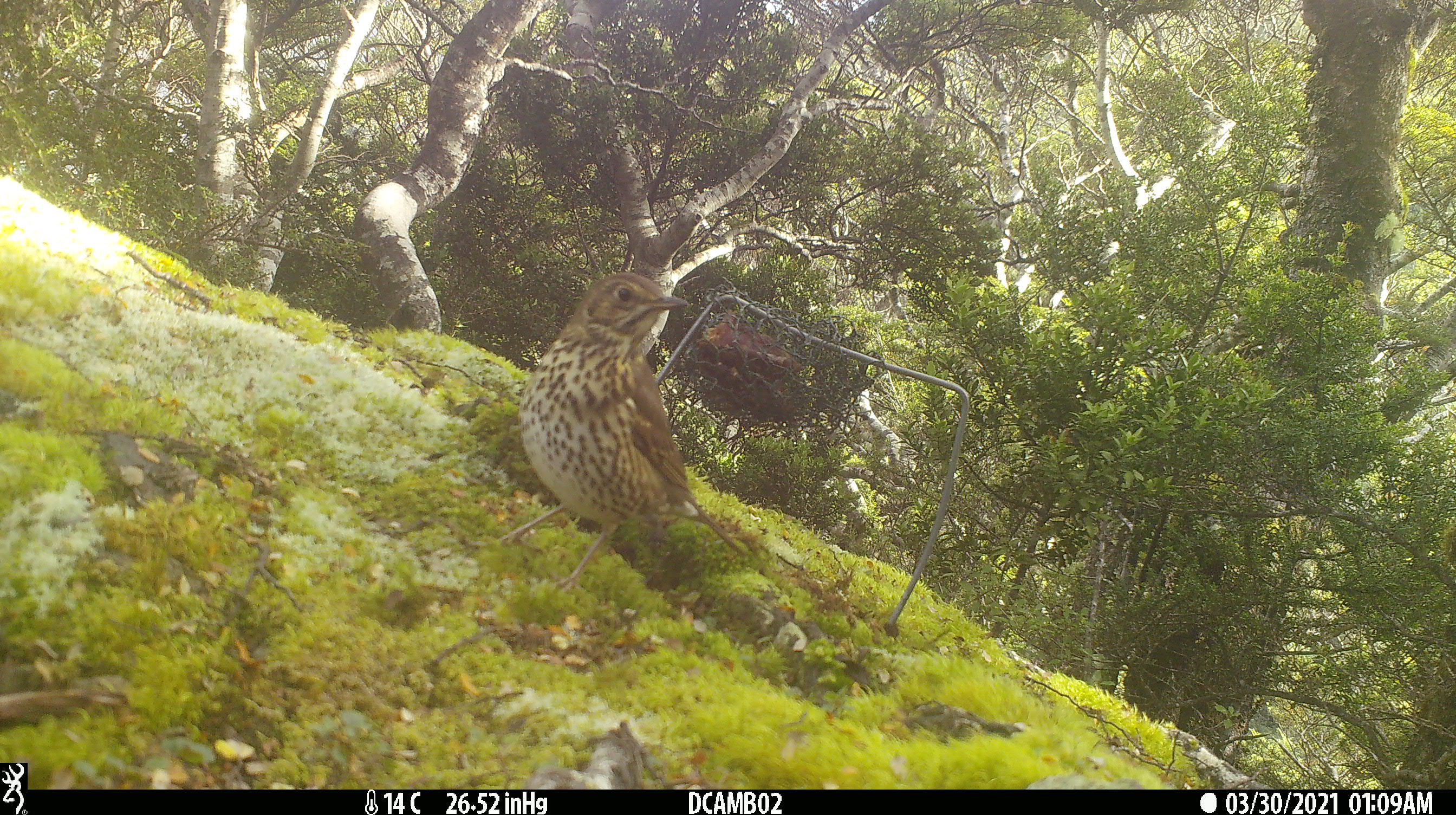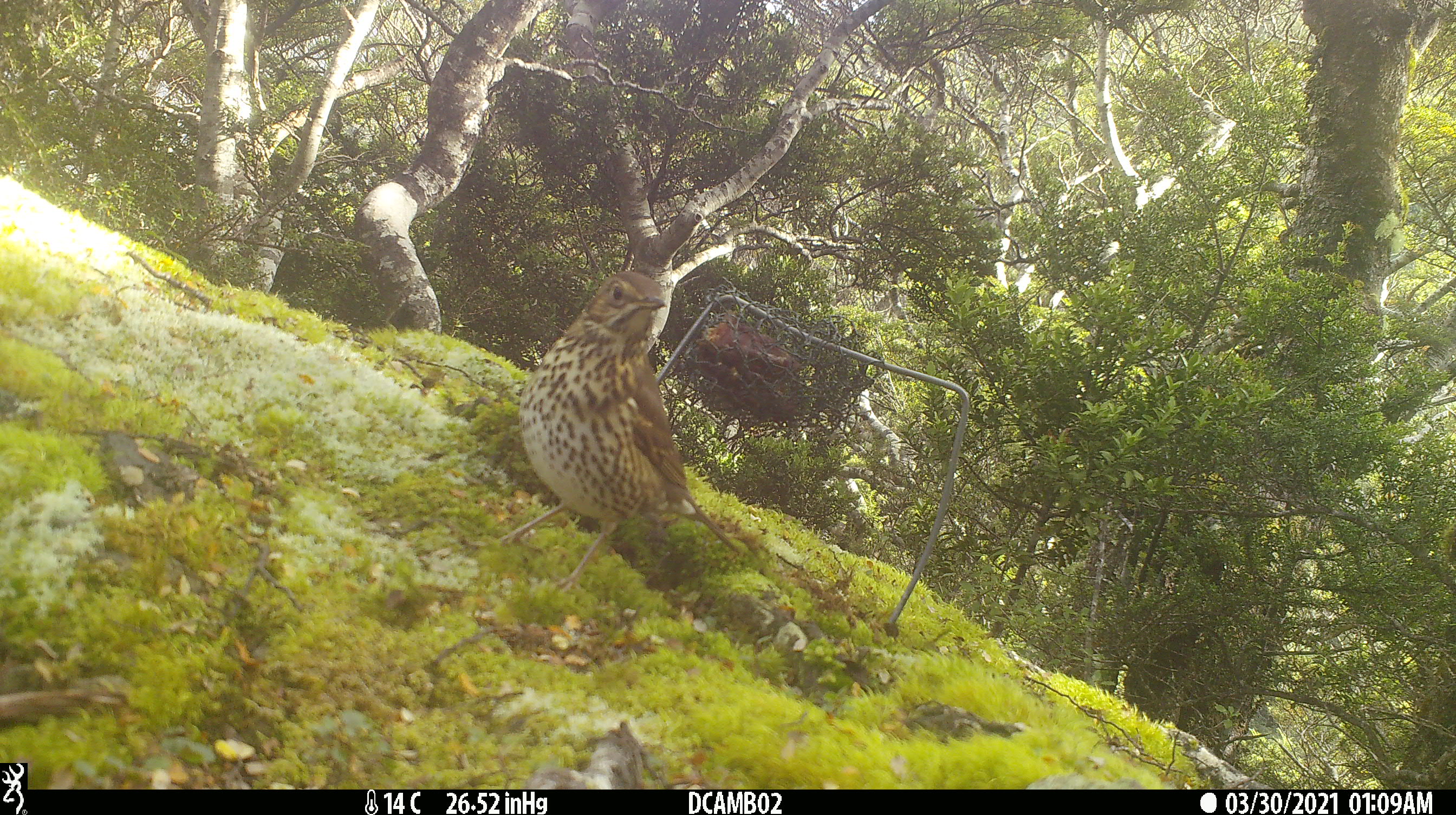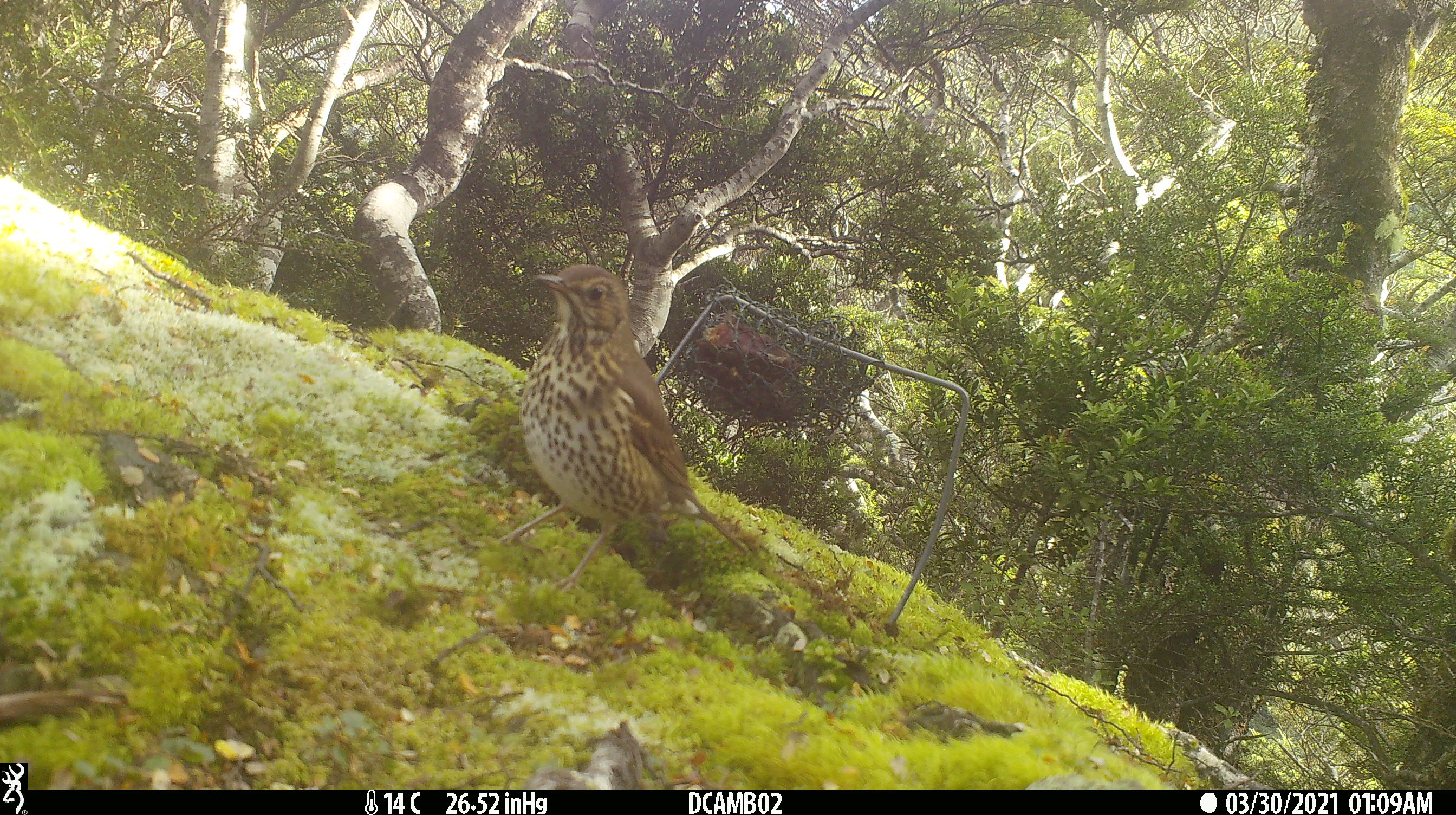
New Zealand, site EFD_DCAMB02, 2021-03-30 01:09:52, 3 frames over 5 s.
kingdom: Animalia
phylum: Chordata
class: Aves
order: Passeriformes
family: Turdidae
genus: Turdus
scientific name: Turdus philomelos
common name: song thrush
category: thrush